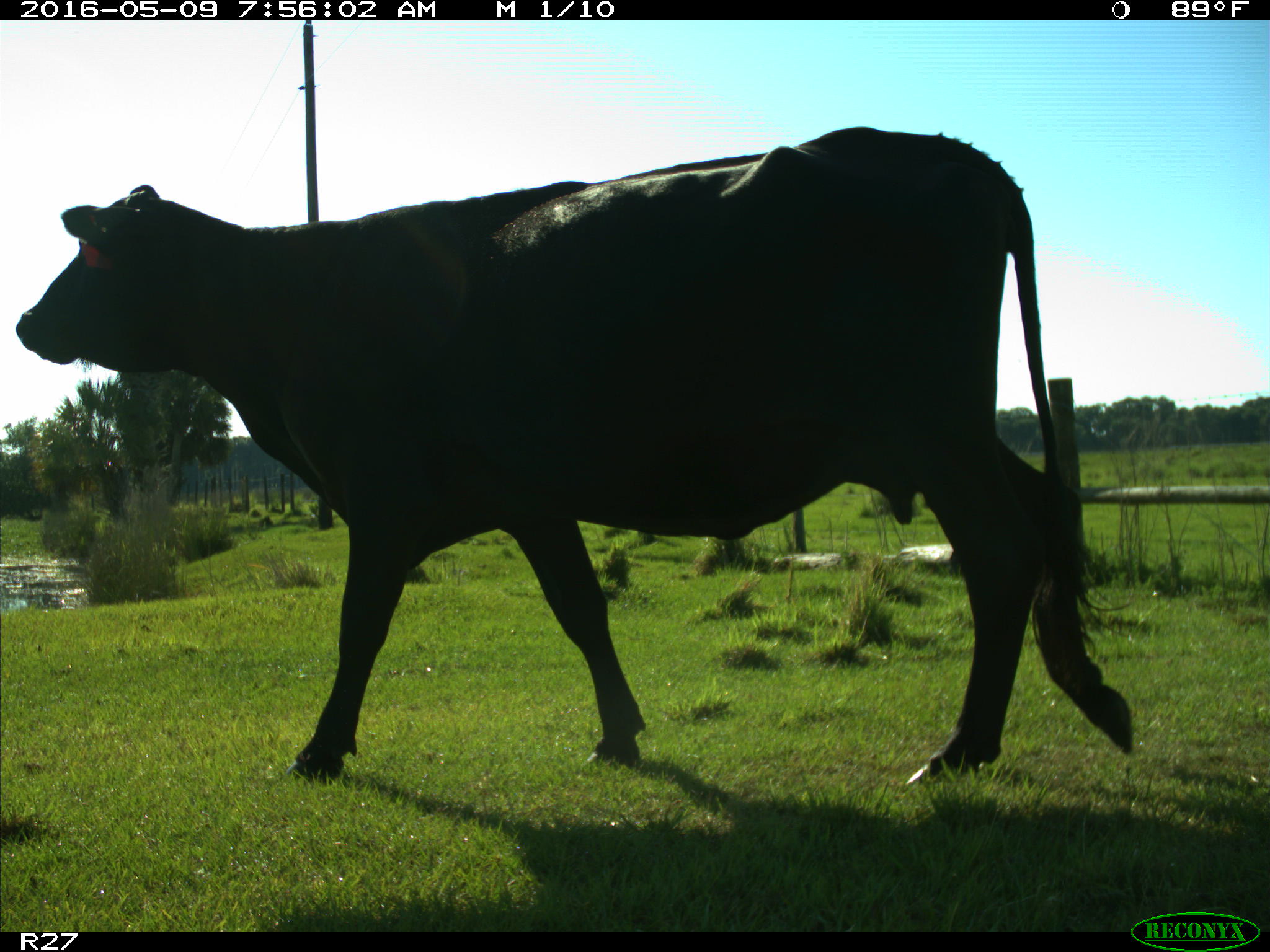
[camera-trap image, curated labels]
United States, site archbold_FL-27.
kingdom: Animalia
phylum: Chordata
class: Mammalia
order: Artiodactyla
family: Bovidae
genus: Bos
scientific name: Bos taurus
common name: domestic cow